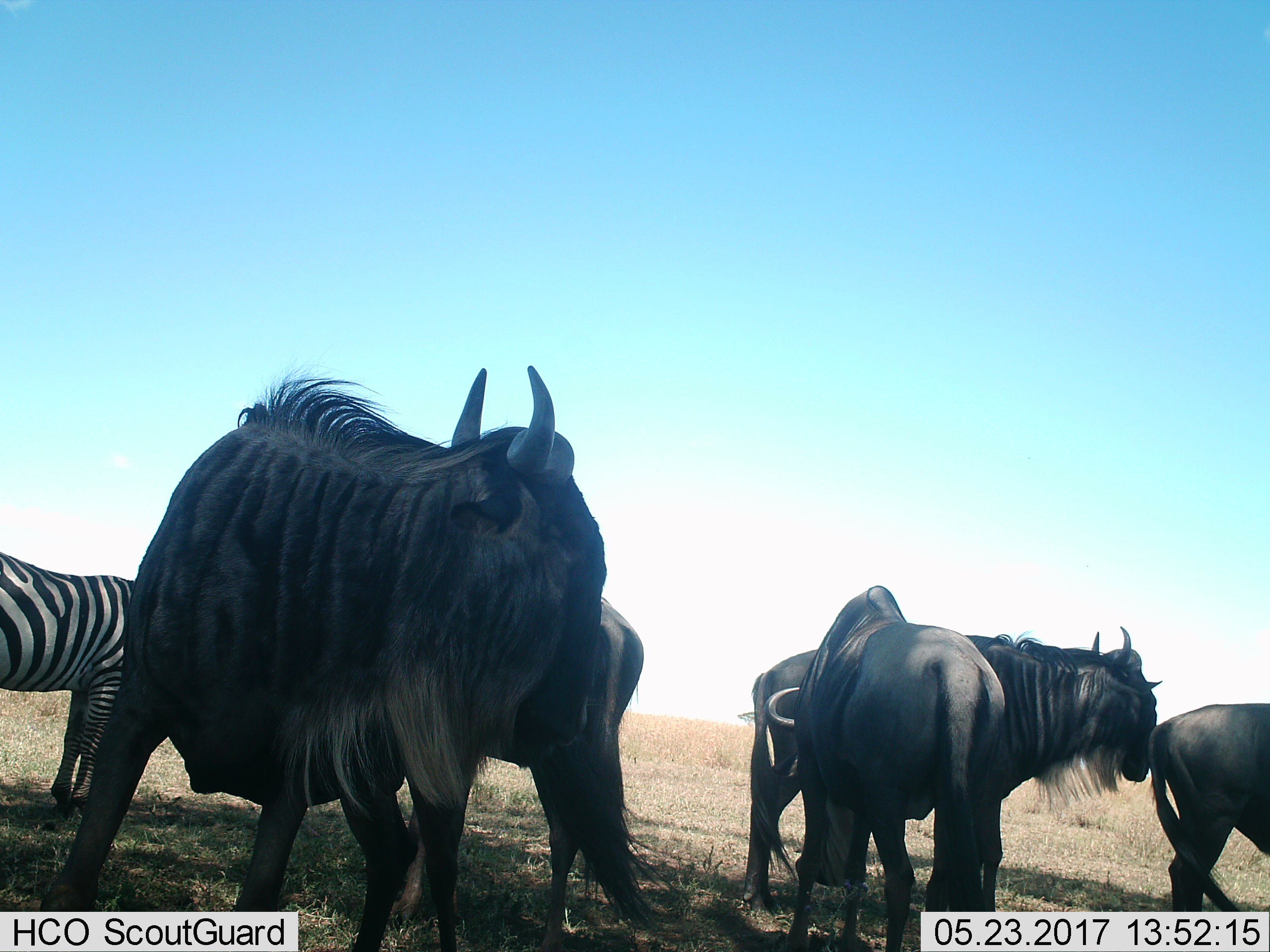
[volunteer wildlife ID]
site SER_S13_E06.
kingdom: Animalia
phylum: Chordata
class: Mammalia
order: Artiodactyla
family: Bovidae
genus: Connochaetes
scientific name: Connochaetes taurinus taurinus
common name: blue wildebeest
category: wildebeestblue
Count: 5.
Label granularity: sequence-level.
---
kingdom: Animalia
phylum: Chordata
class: Mammalia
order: Perissodactyla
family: Equidae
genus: Equus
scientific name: Equus quagga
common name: plains zebra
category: zebraplains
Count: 1.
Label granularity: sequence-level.